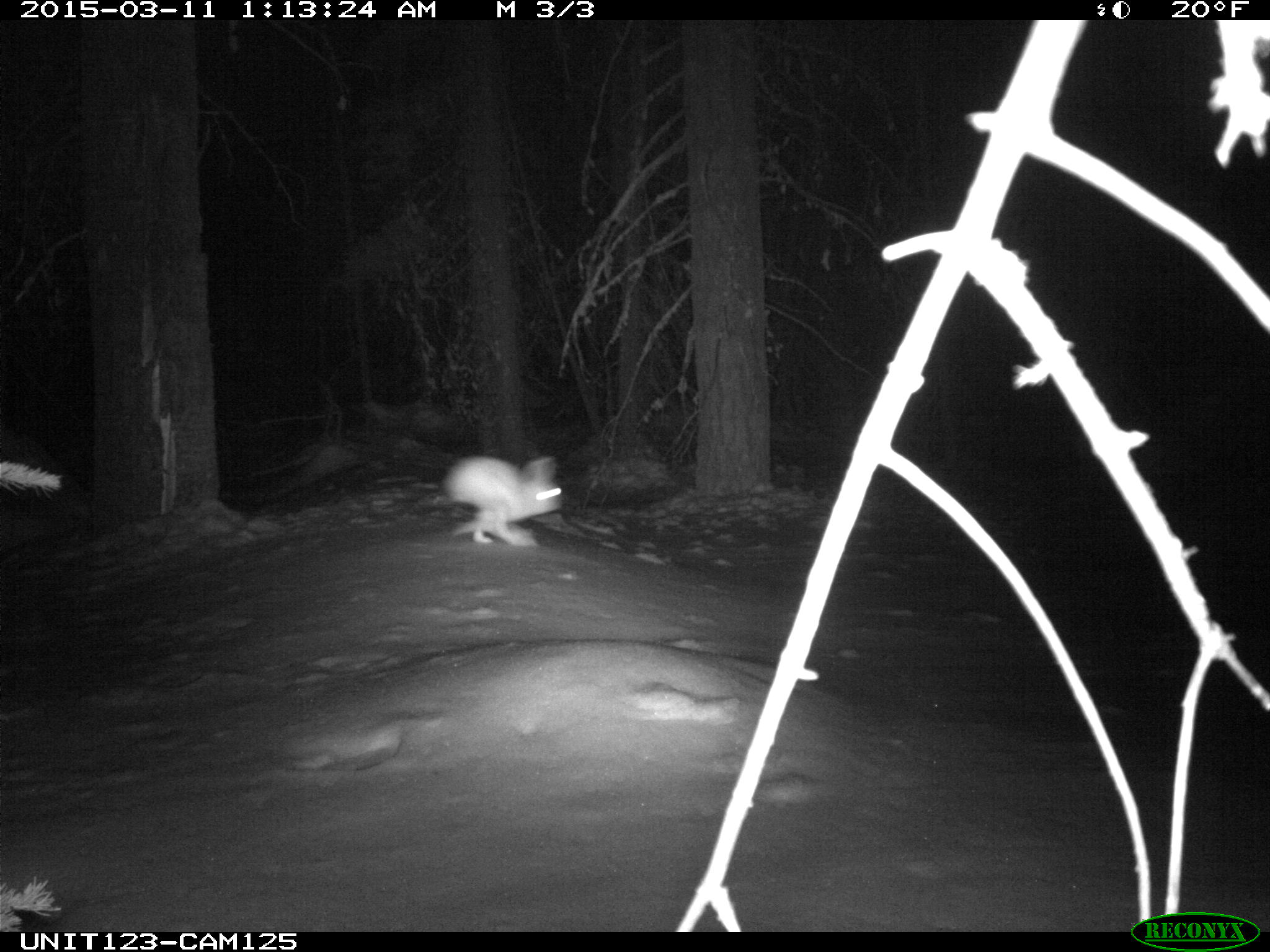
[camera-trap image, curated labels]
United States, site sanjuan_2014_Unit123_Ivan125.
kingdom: Animalia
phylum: Chordata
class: Mammalia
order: Lagomorpha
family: Leporidae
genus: Lepus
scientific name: Lepus americanus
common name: snowshoe hare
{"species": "Lepus americanus (snowshoe hare)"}